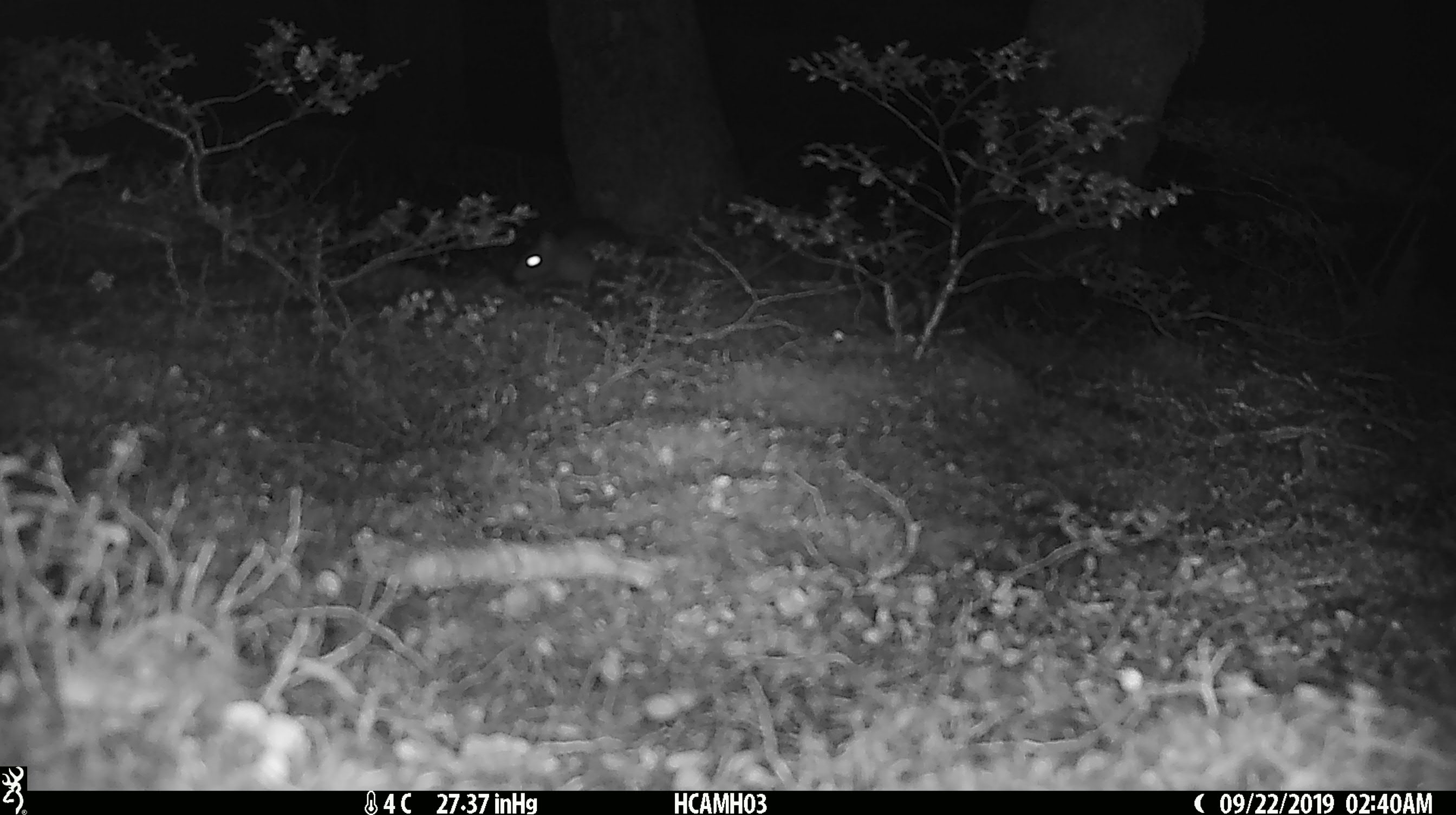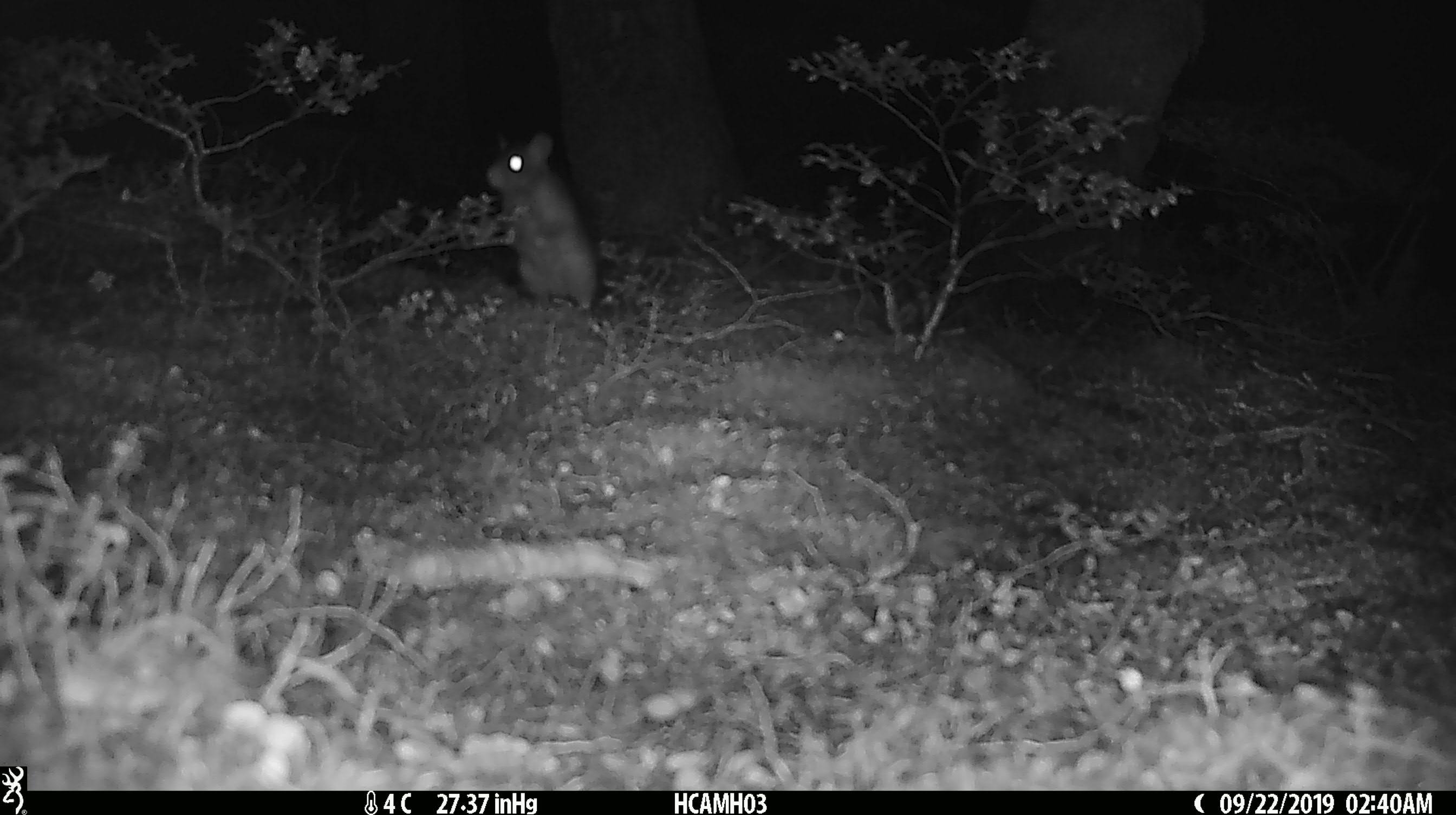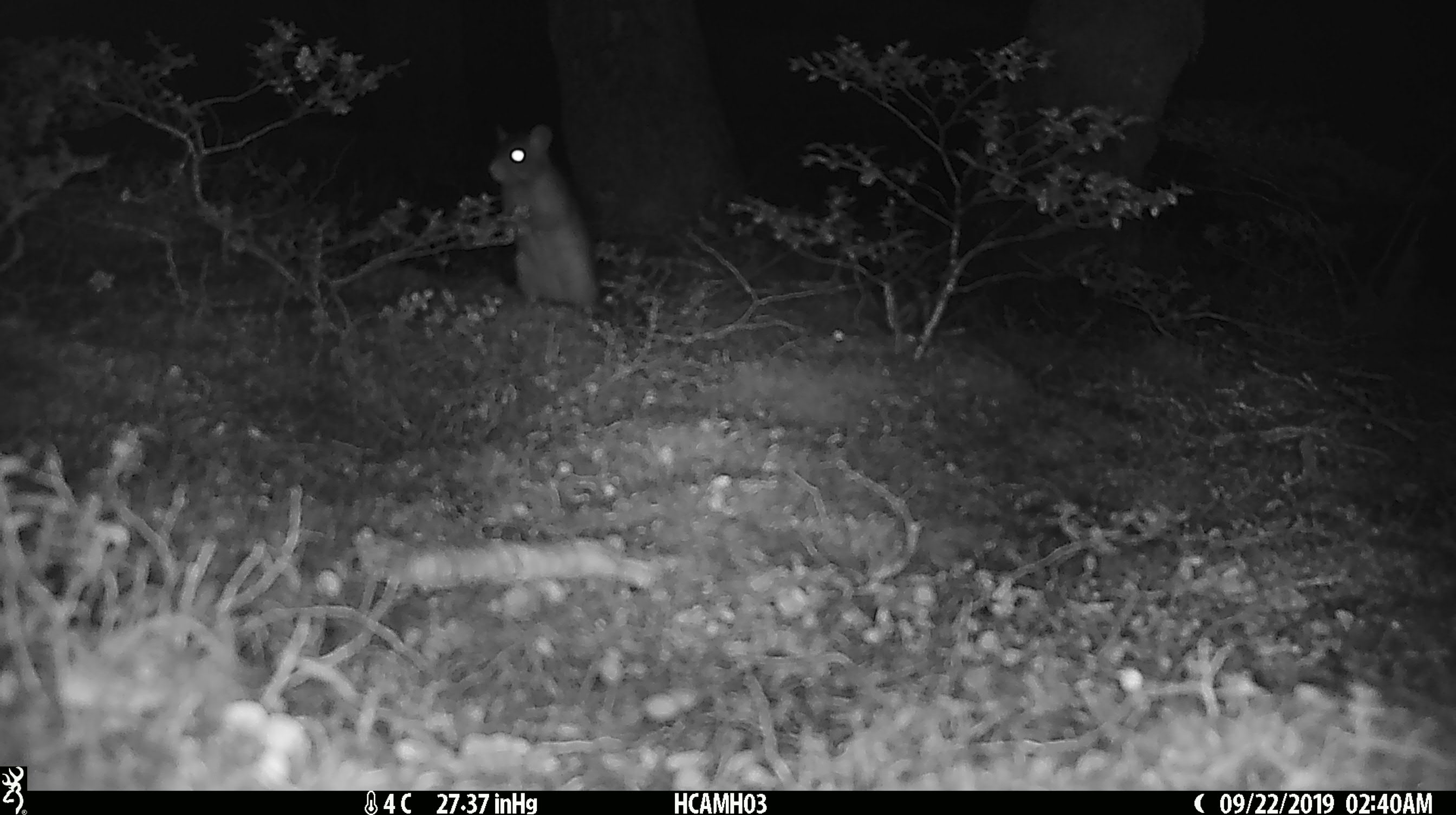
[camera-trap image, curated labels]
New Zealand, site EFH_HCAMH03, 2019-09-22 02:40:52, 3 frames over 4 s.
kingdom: Animalia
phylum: Chordata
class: Mammalia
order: Rodentia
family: Muridae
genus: Mus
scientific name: Mus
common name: mouse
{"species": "mouse (Mus)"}